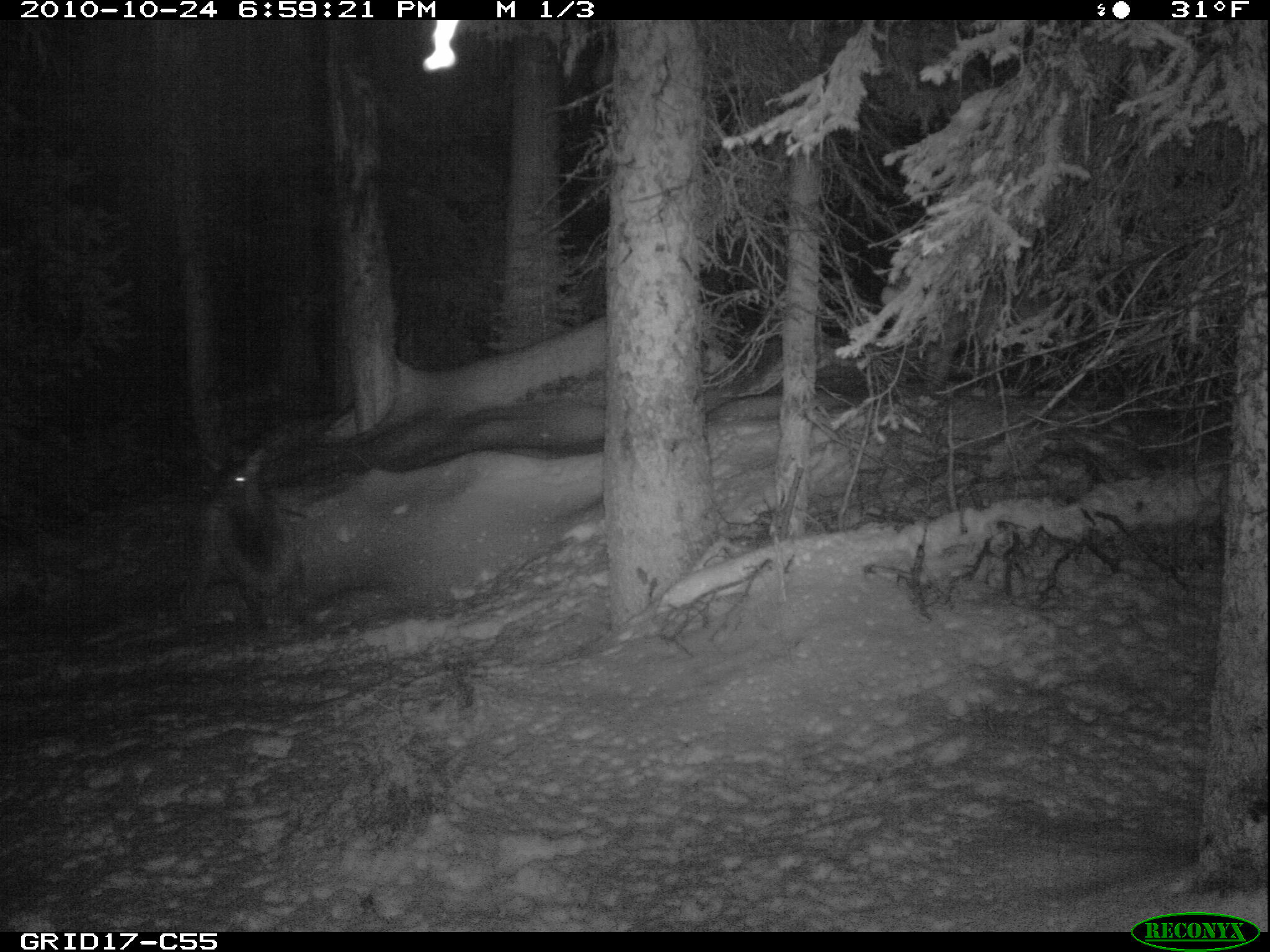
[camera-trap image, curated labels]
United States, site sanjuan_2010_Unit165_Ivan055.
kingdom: Animalia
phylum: Chordata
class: Mammalia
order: Artiodactyla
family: Cervidae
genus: Cervus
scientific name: Cervus elaphus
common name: red deer